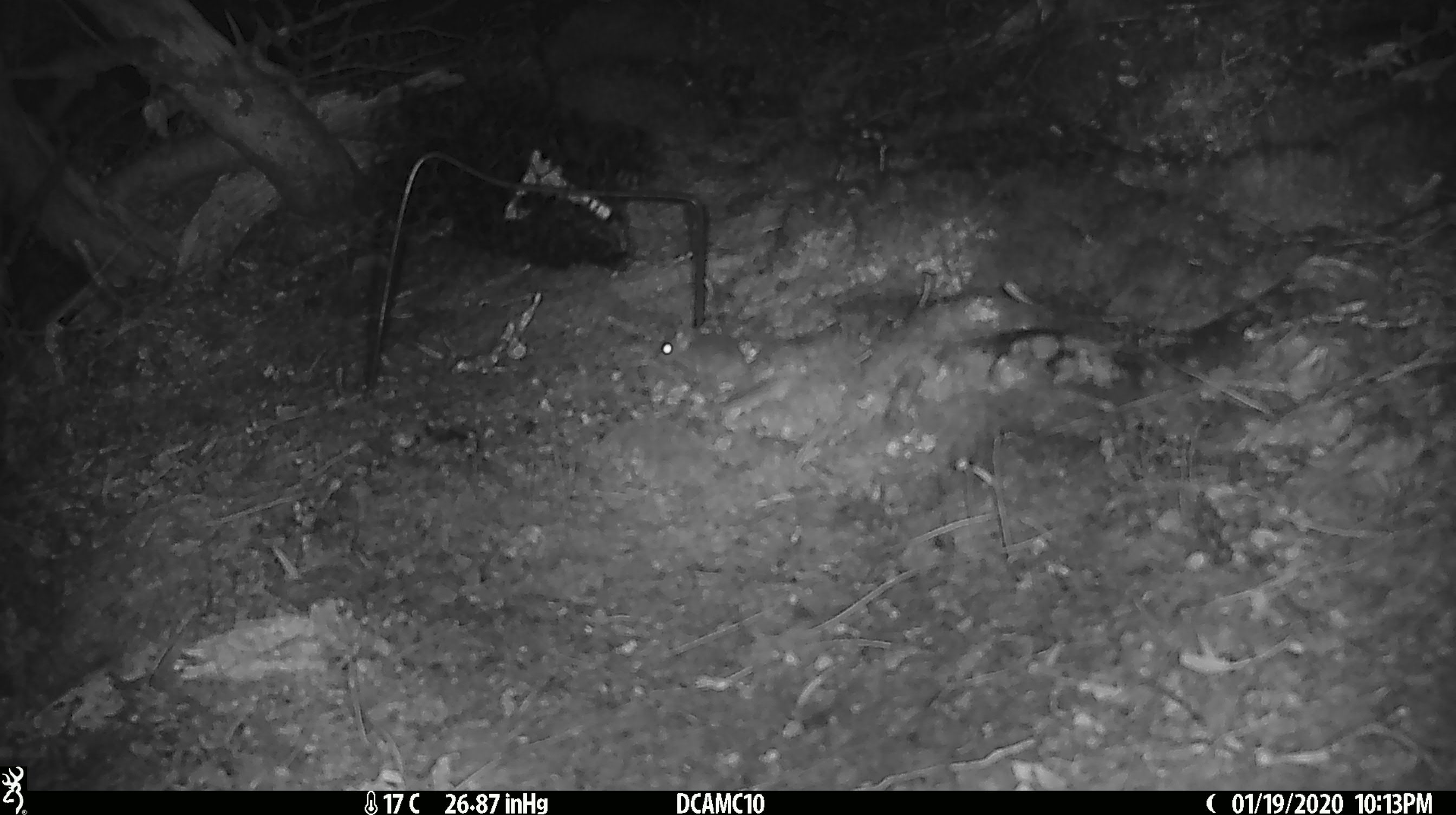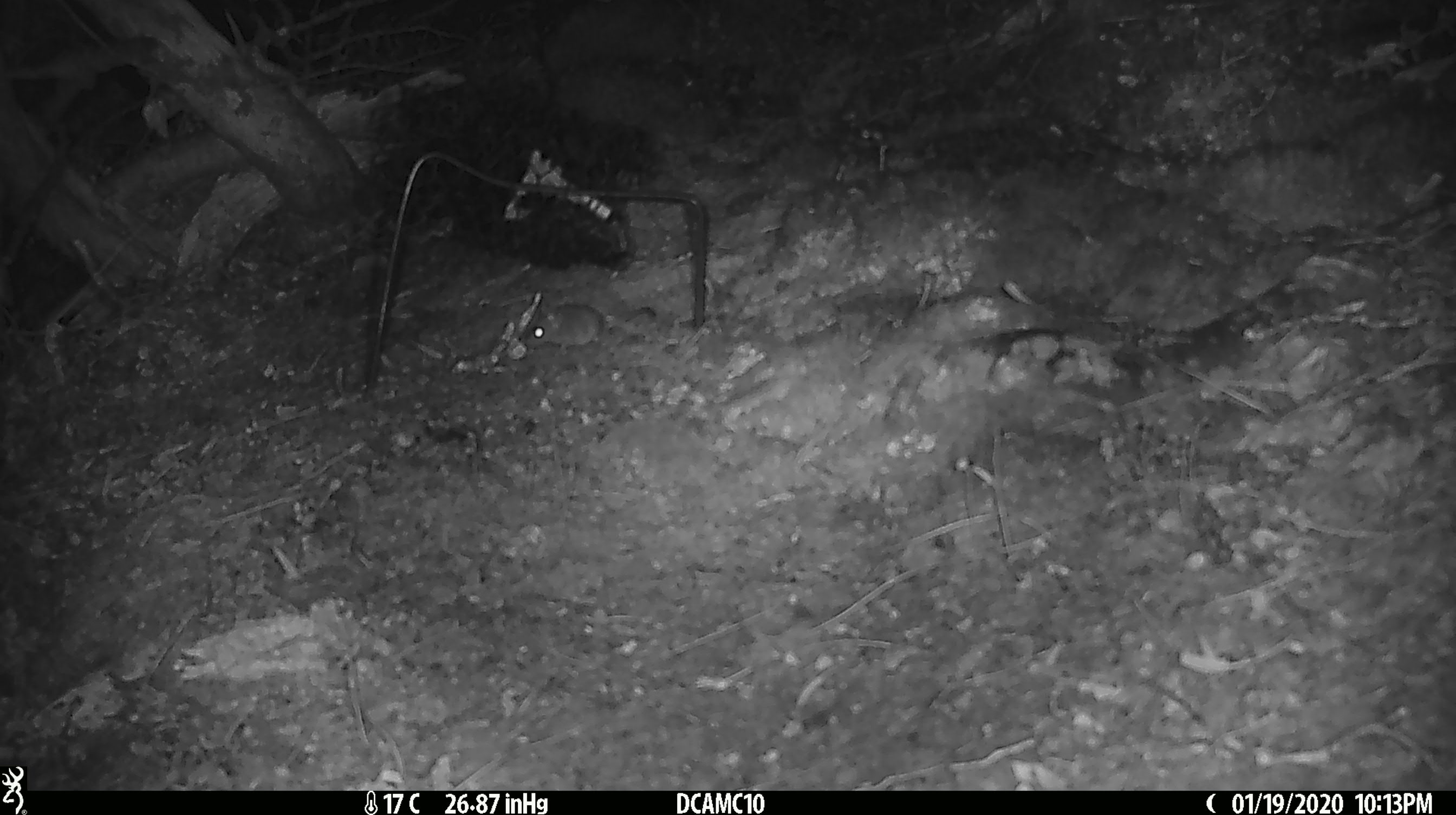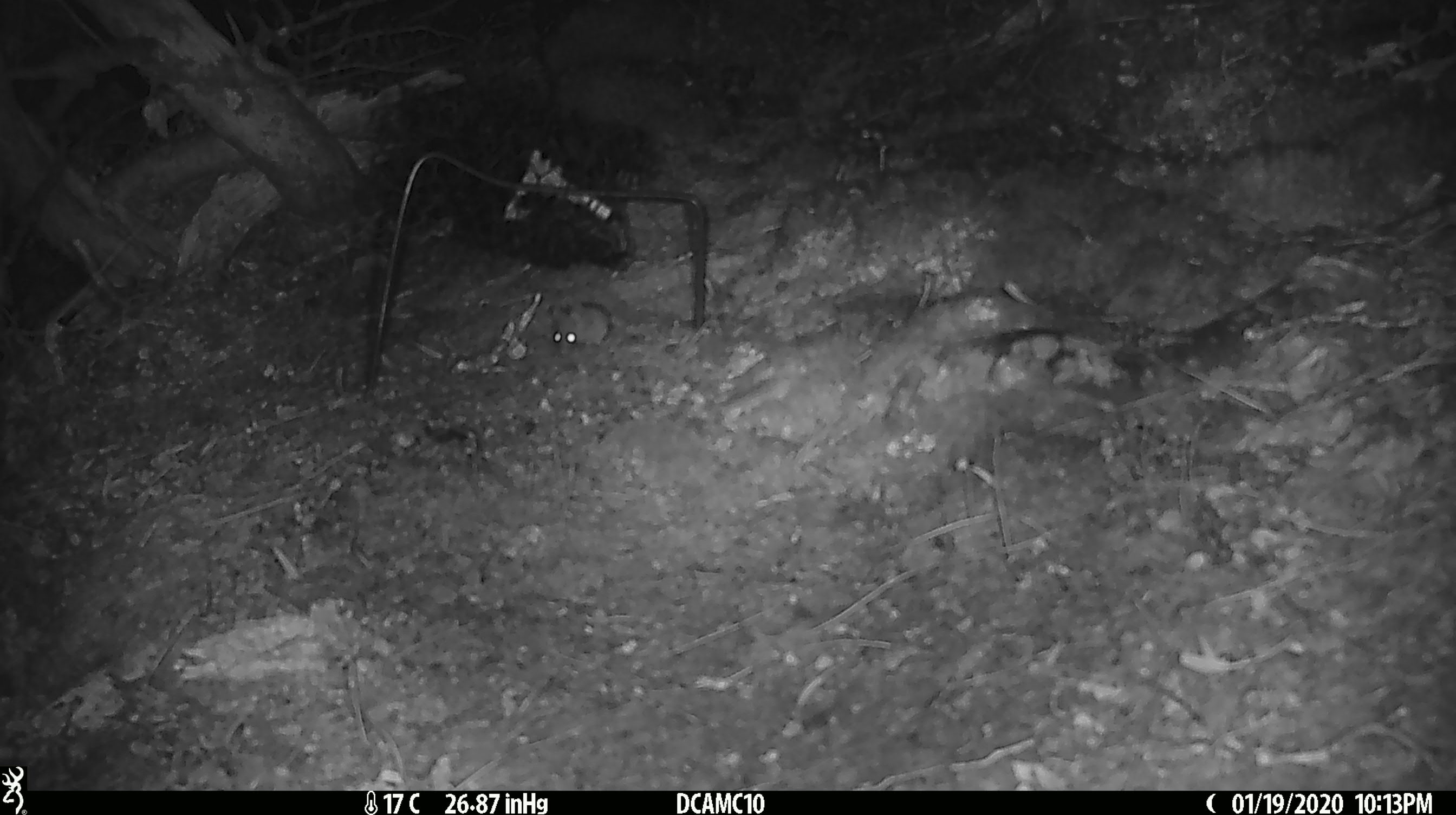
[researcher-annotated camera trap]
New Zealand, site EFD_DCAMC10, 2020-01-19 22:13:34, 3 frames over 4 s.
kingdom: Animalia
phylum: Chordata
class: Mammalia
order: Rodentia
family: Muridae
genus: Mus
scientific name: Mus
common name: mouse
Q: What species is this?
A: Mouse (Mus).